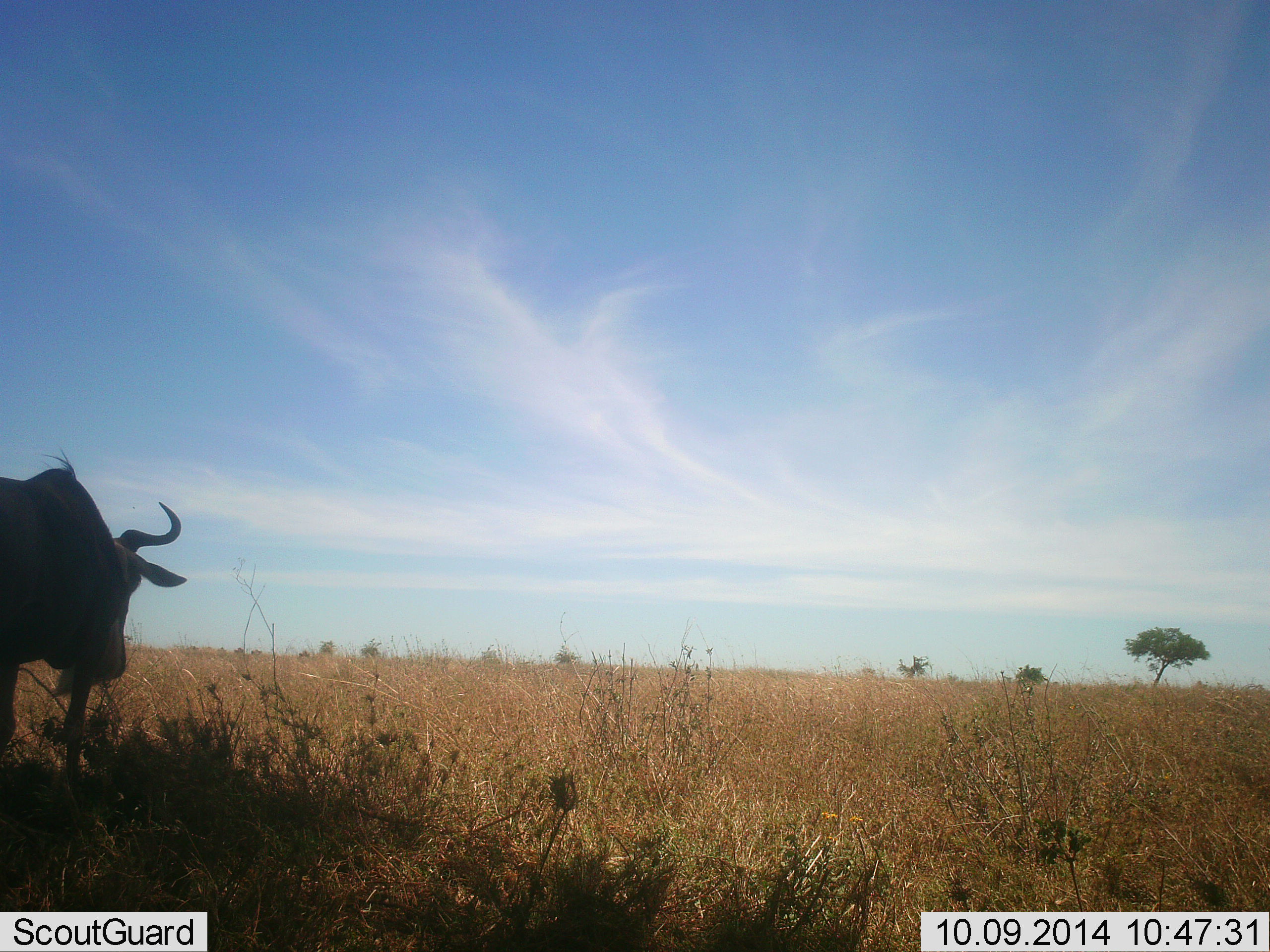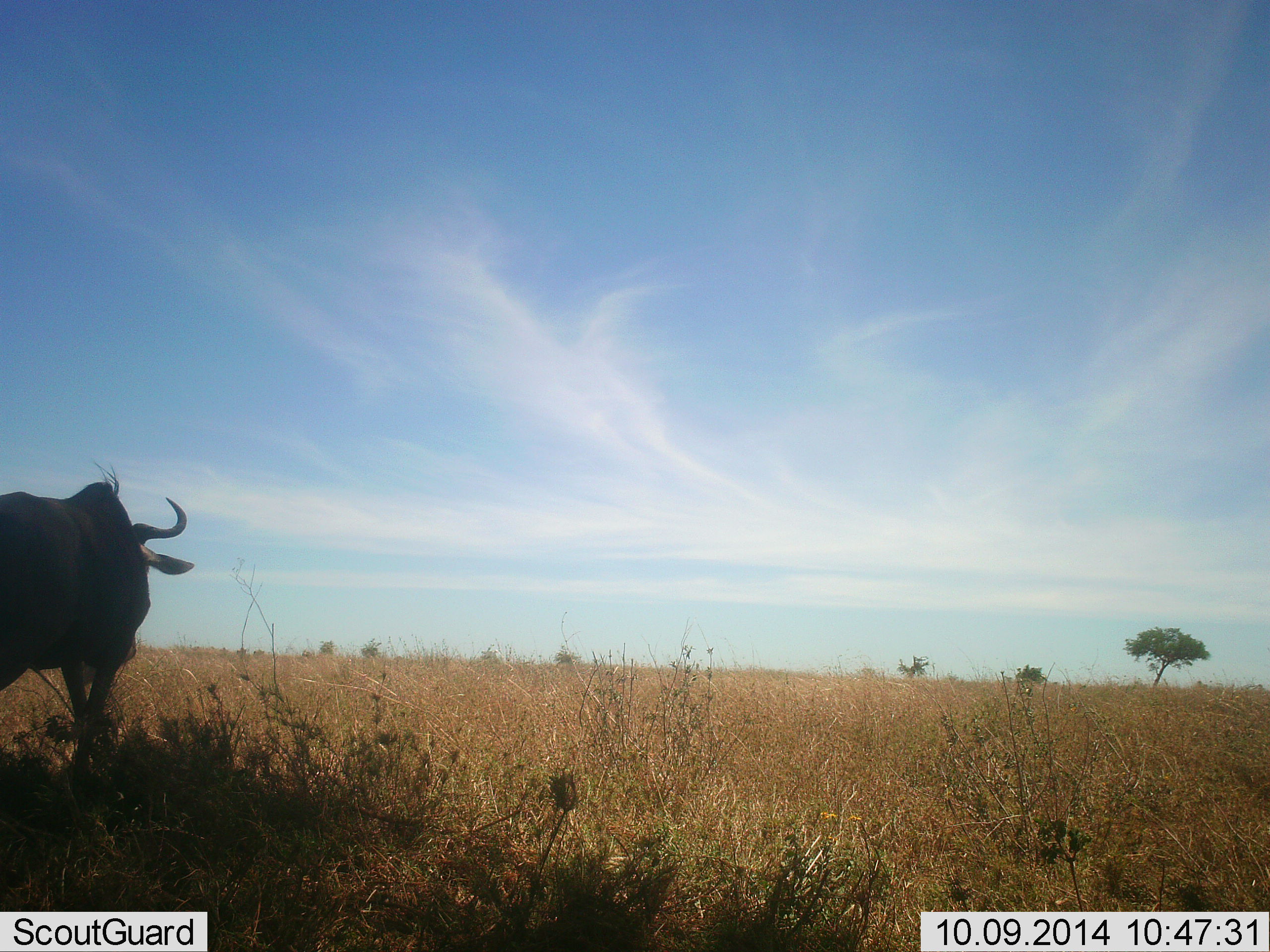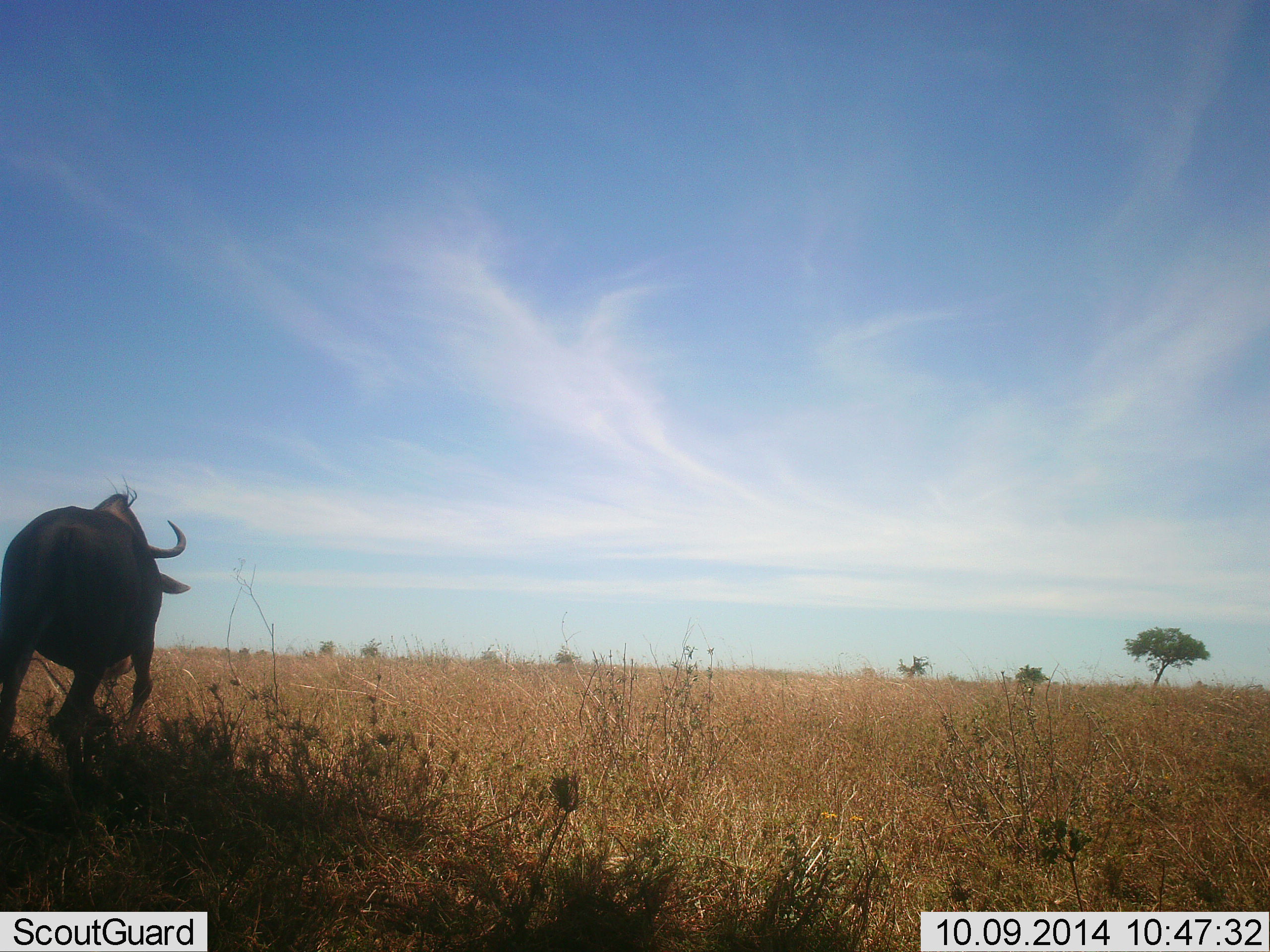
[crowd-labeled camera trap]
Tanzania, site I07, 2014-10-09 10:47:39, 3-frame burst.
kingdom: Animalia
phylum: Chordata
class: Mammalia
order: Artiodactyla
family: Bovidae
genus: Connochaetes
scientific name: Connochaetes taurinus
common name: blue wildebeest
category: wildebeest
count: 1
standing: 0%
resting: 0%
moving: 100%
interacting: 0%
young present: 0%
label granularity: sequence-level